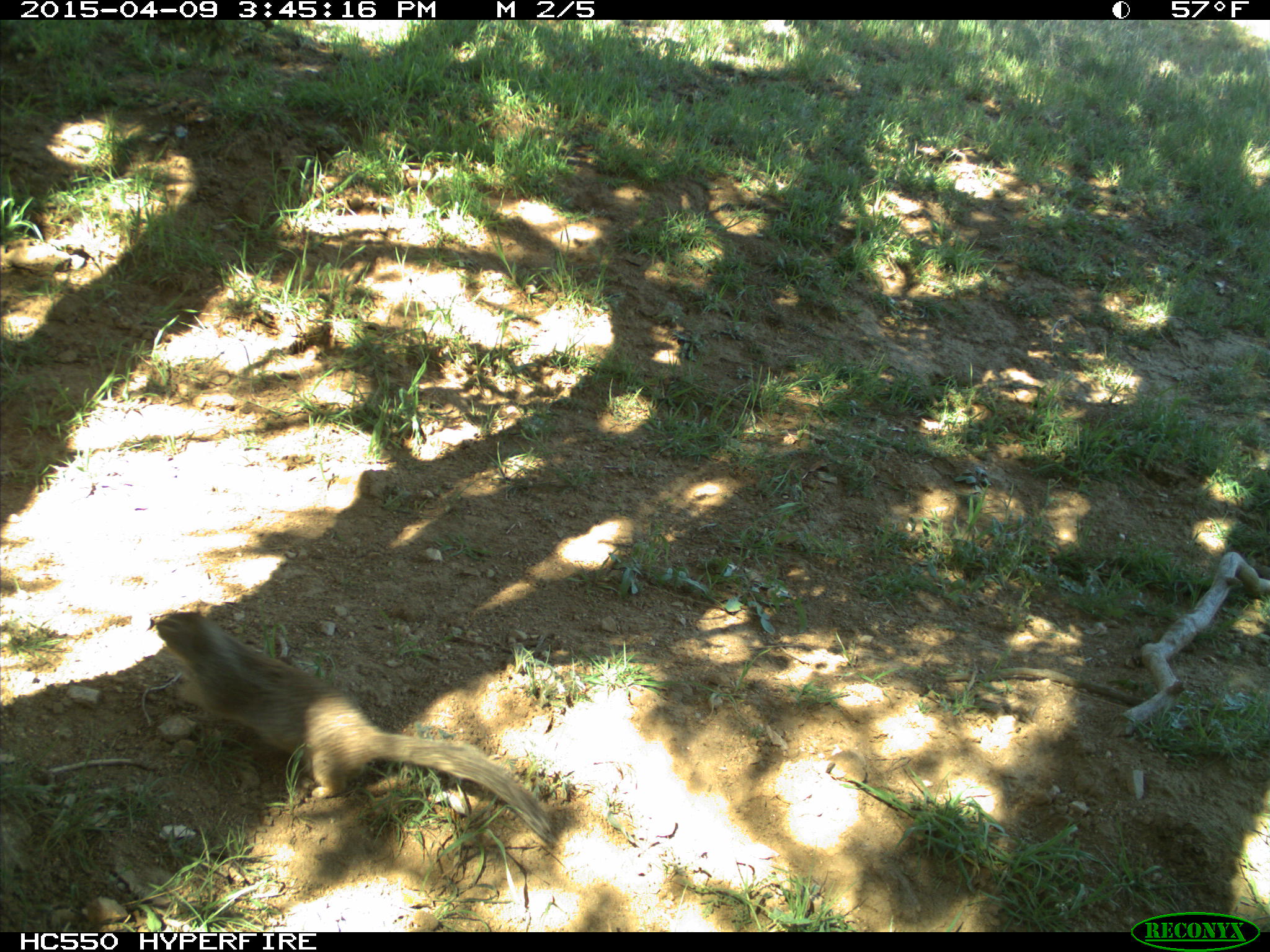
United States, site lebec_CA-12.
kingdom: Animalia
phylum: Chordata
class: Mammalia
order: Rodentia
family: Sciuridae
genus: Otospermophilus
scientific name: Otospermophilus beecheyi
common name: california ground squirrel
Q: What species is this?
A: Otospermophilus beecheyi (california ground squirrel).